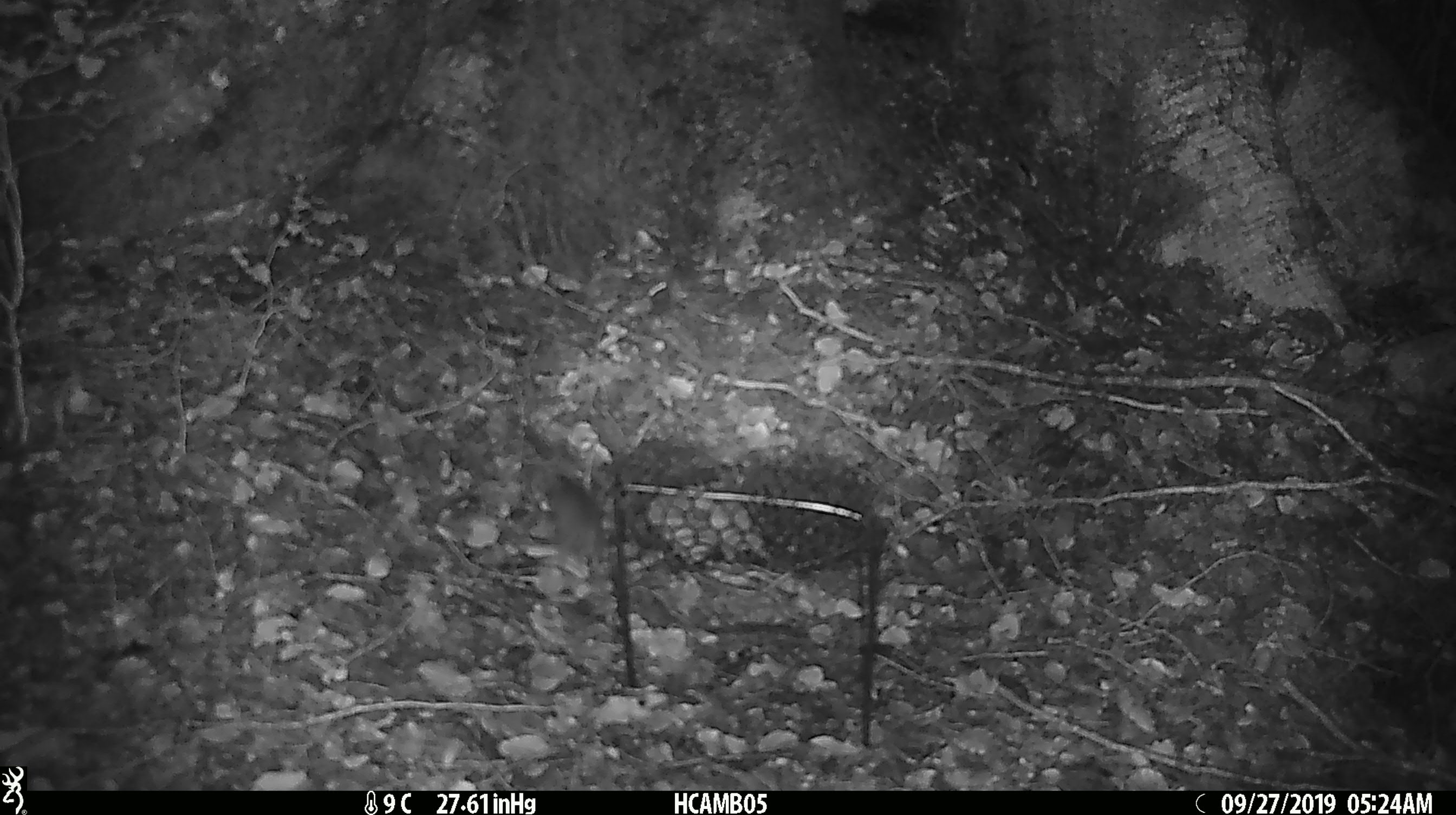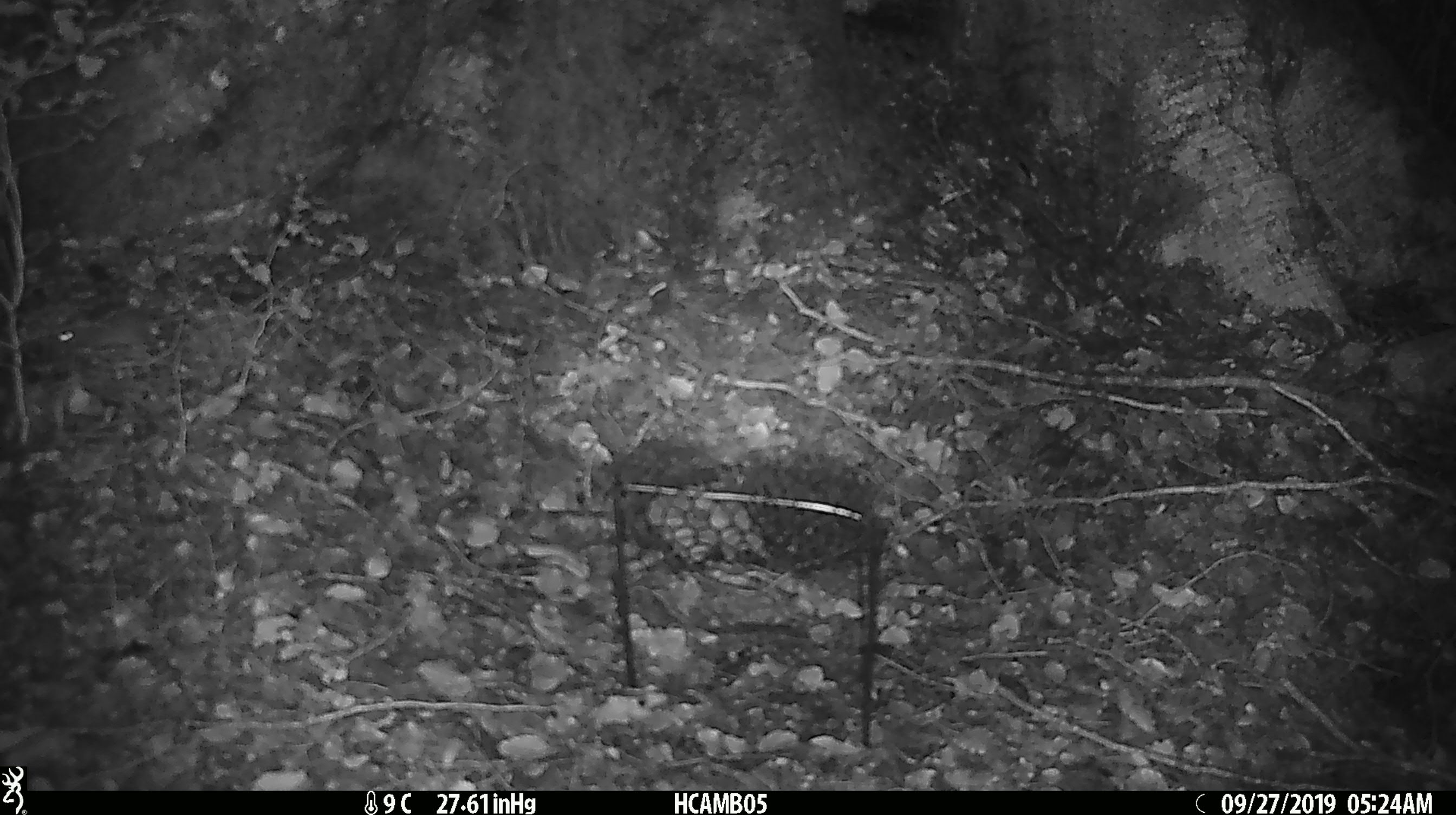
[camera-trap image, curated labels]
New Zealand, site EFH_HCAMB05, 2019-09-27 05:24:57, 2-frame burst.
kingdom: Animalia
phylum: Chordata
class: Mammalia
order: Rodentia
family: Muridae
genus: Mus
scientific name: Mus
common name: mouse